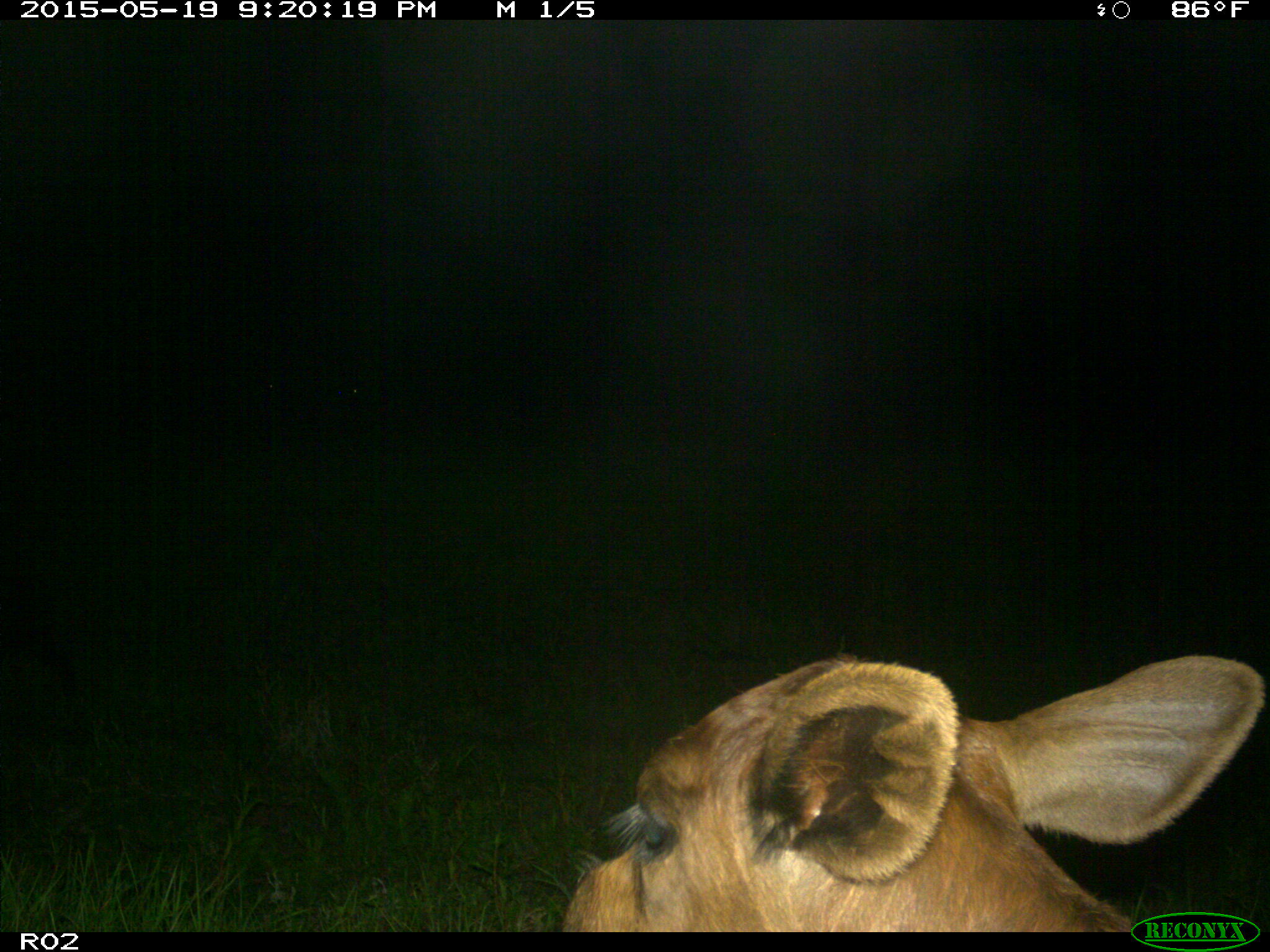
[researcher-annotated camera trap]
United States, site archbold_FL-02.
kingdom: Animalia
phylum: Chordata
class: Mammalia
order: Artiodactyla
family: Bovidae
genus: Bos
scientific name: Bos taurus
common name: domestic cow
Bos taurus (domestic cow).